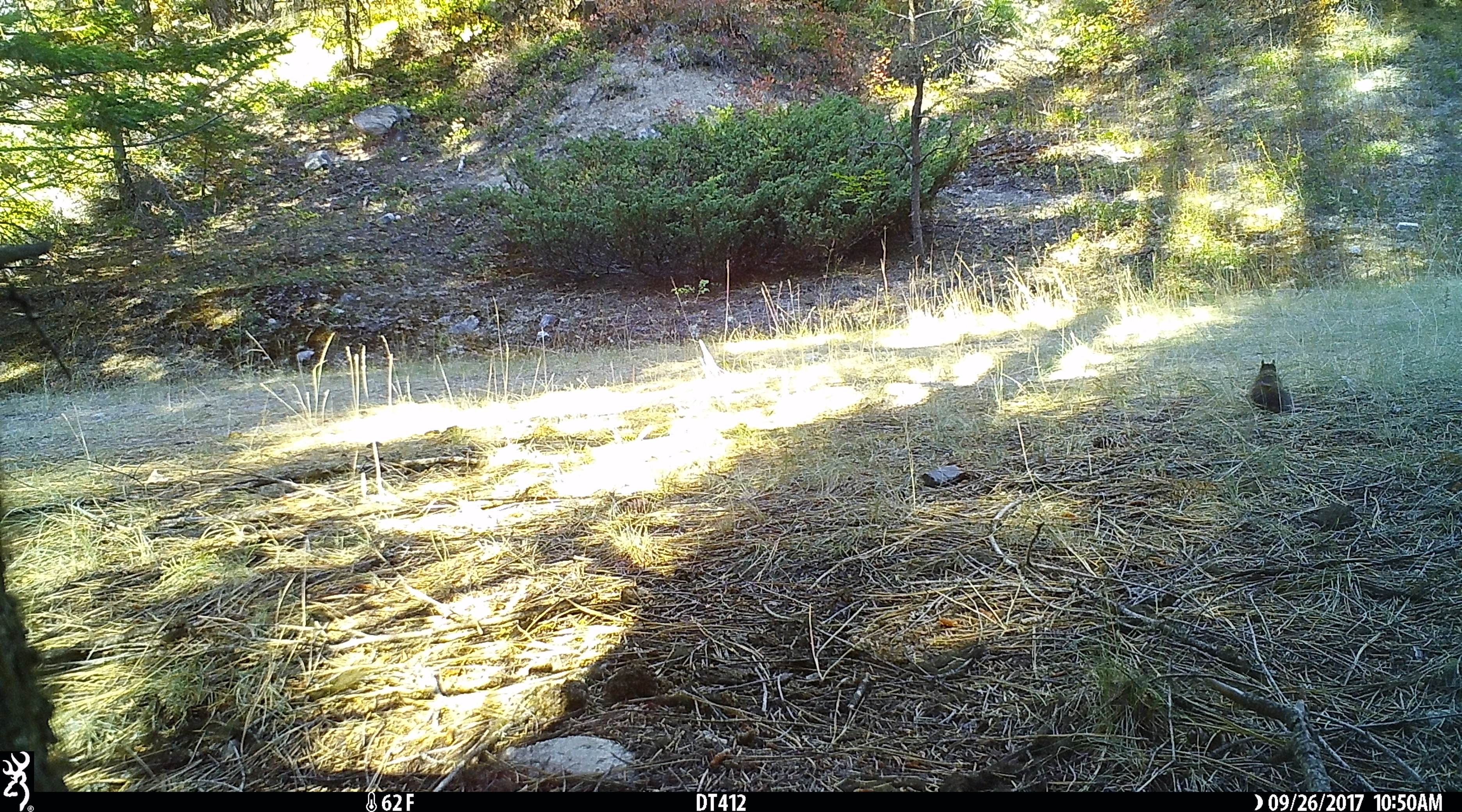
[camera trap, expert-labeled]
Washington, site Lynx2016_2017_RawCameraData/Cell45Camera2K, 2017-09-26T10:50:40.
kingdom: Animalia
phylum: Chordata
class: Mammalia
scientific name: Mammalia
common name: small mammal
Small mammal (Mammalia). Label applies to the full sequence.